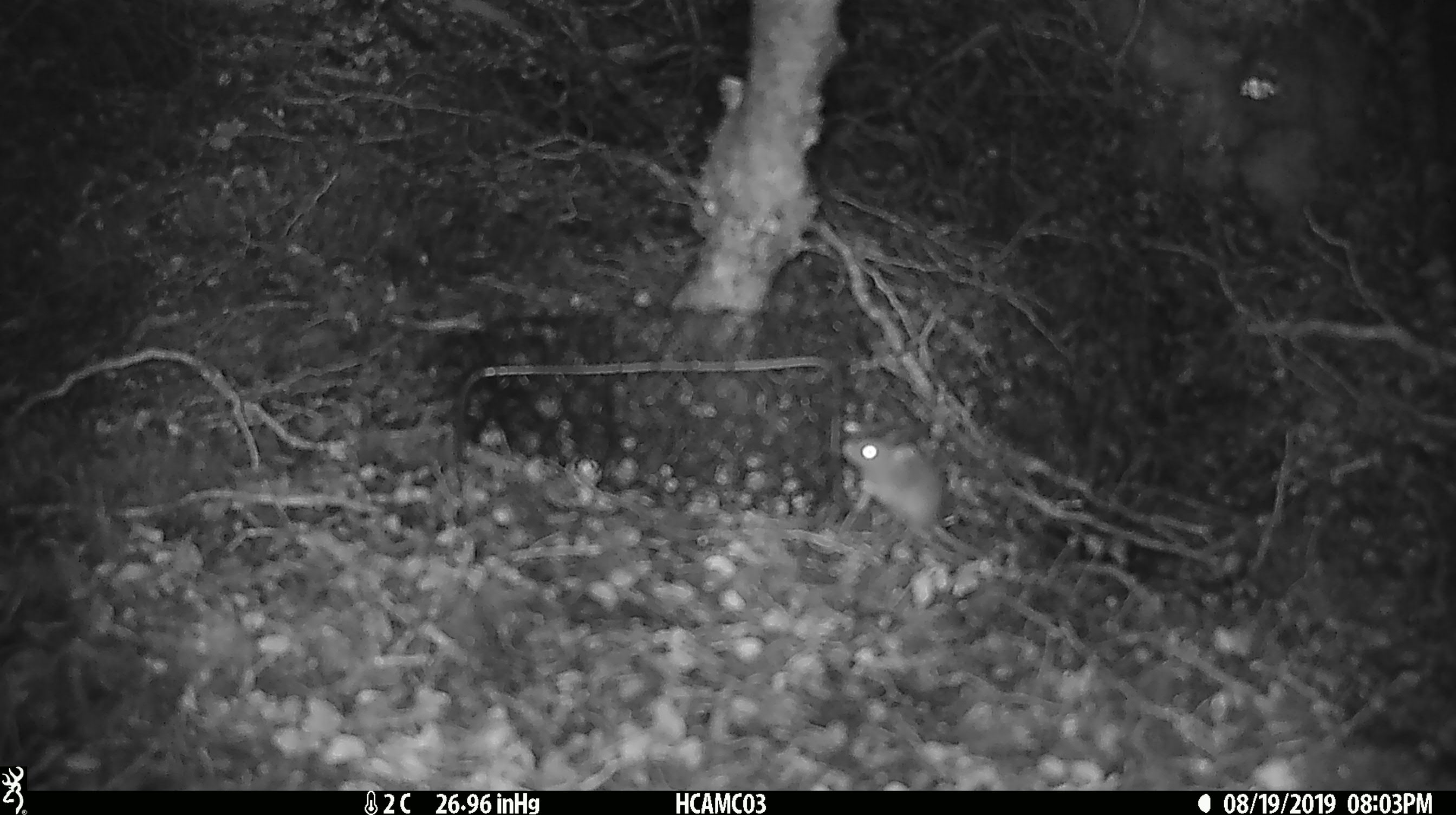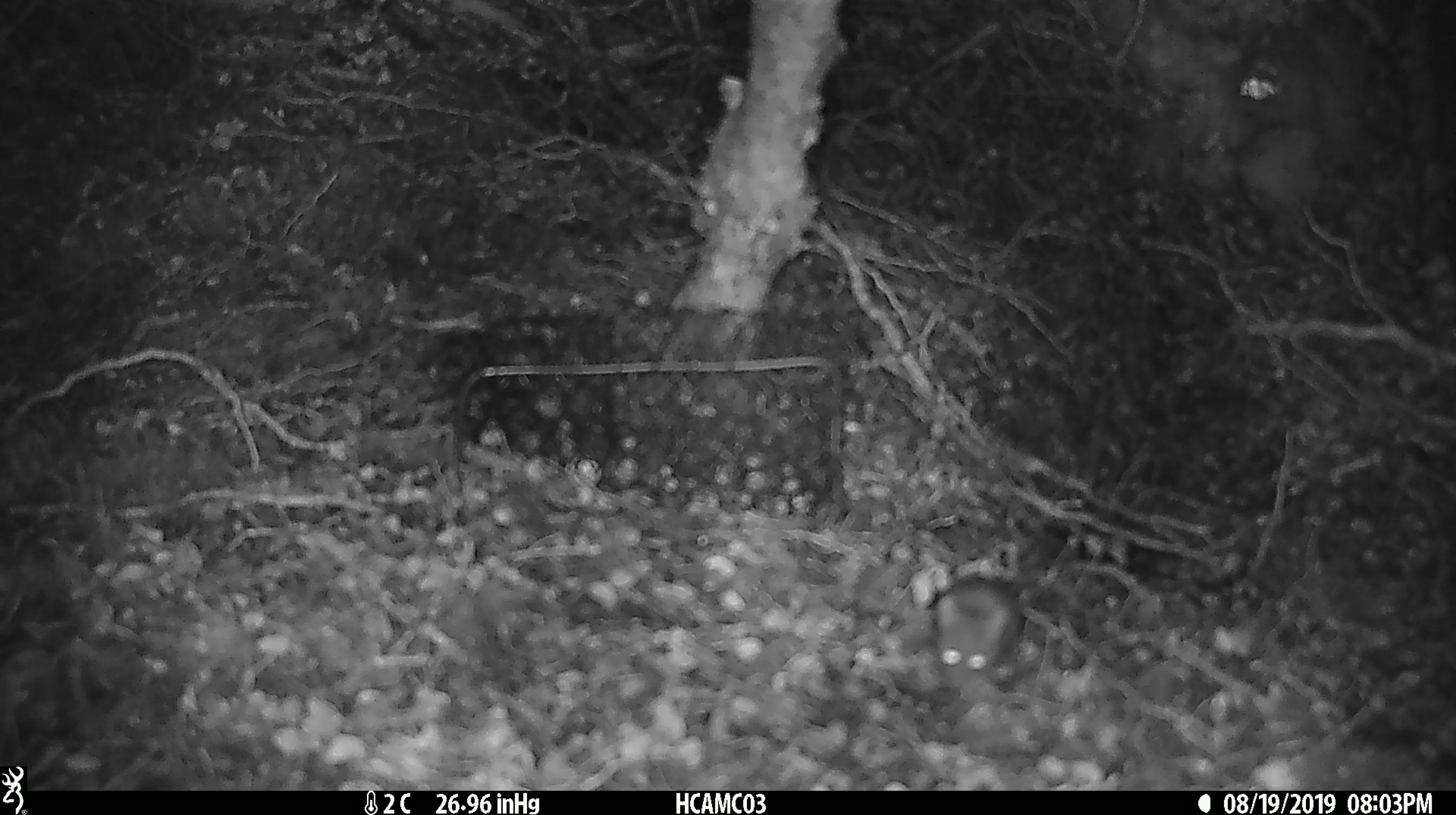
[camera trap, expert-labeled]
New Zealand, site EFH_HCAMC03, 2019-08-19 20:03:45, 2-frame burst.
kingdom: Animalia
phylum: Chordata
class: Mammalia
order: Rodentia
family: Muridae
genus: Mus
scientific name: Mus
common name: mouse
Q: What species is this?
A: Mouse (Mus).